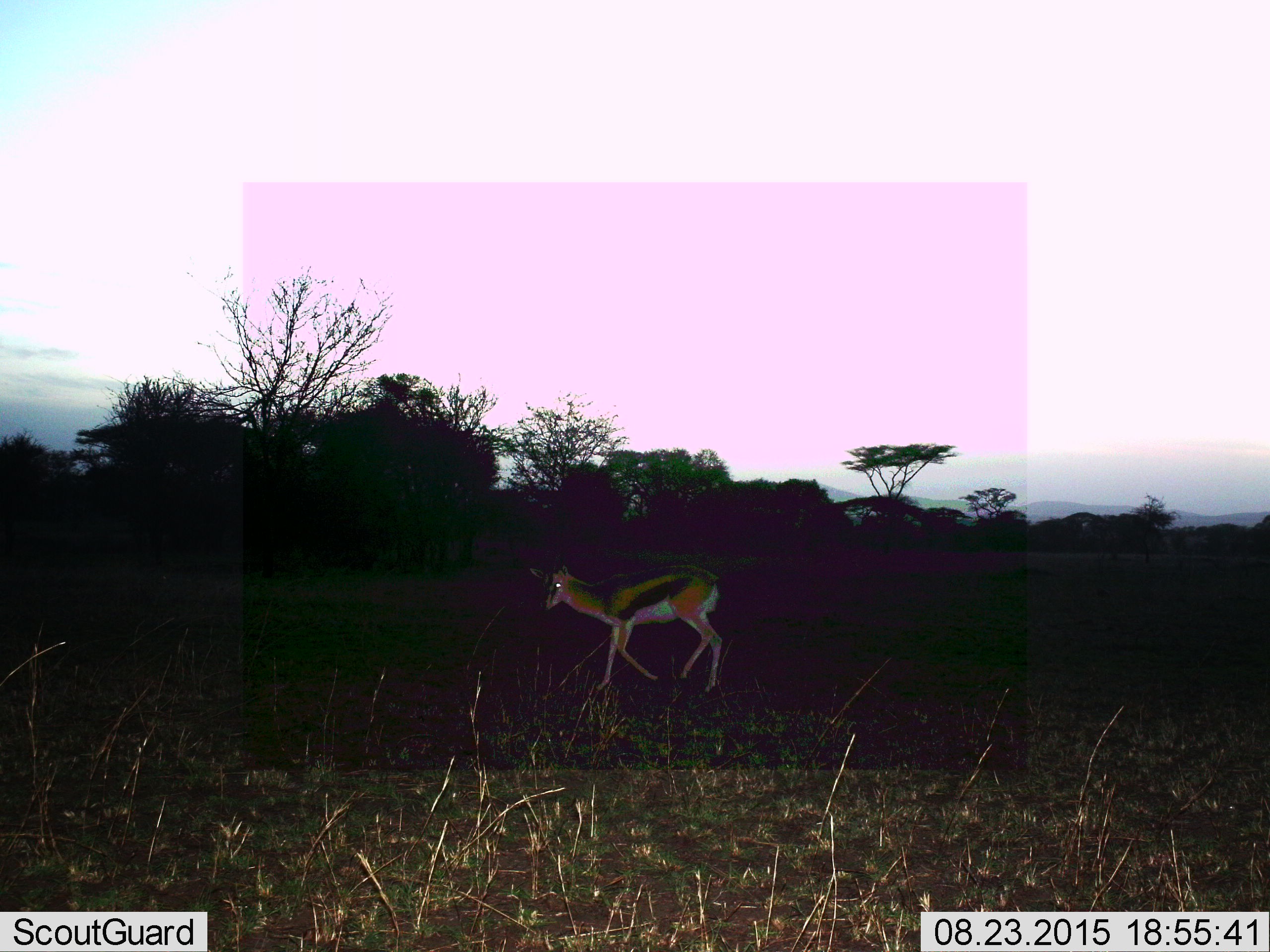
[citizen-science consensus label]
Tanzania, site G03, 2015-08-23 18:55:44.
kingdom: Animalia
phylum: Chordata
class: Mammalia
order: Artiodactyla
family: Bovidae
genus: Eudorcas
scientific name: Eudorcas thomsonii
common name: thomson's gazelle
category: gazellethomsons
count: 1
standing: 28%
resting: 0%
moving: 78%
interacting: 0%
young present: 0%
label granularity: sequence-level